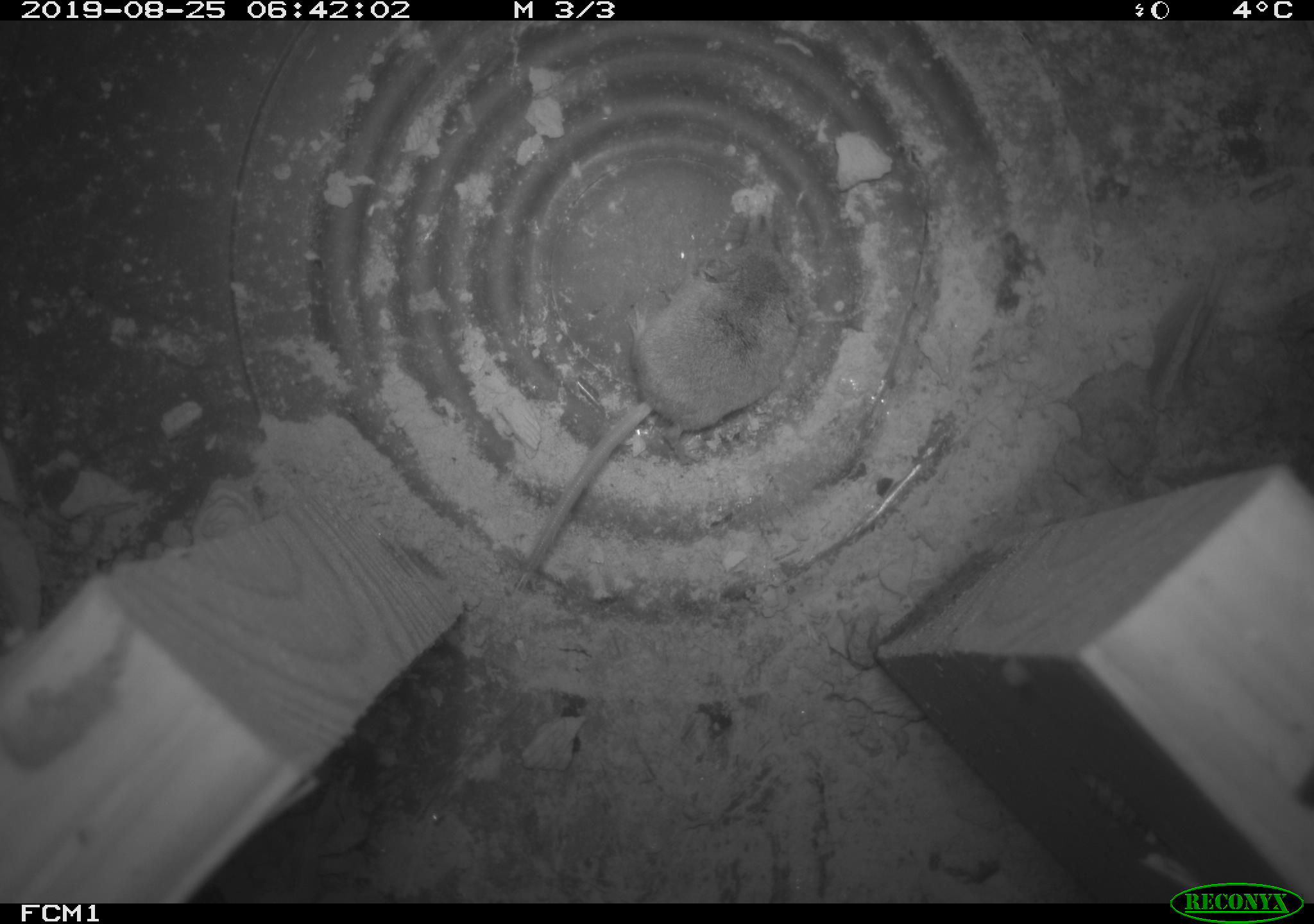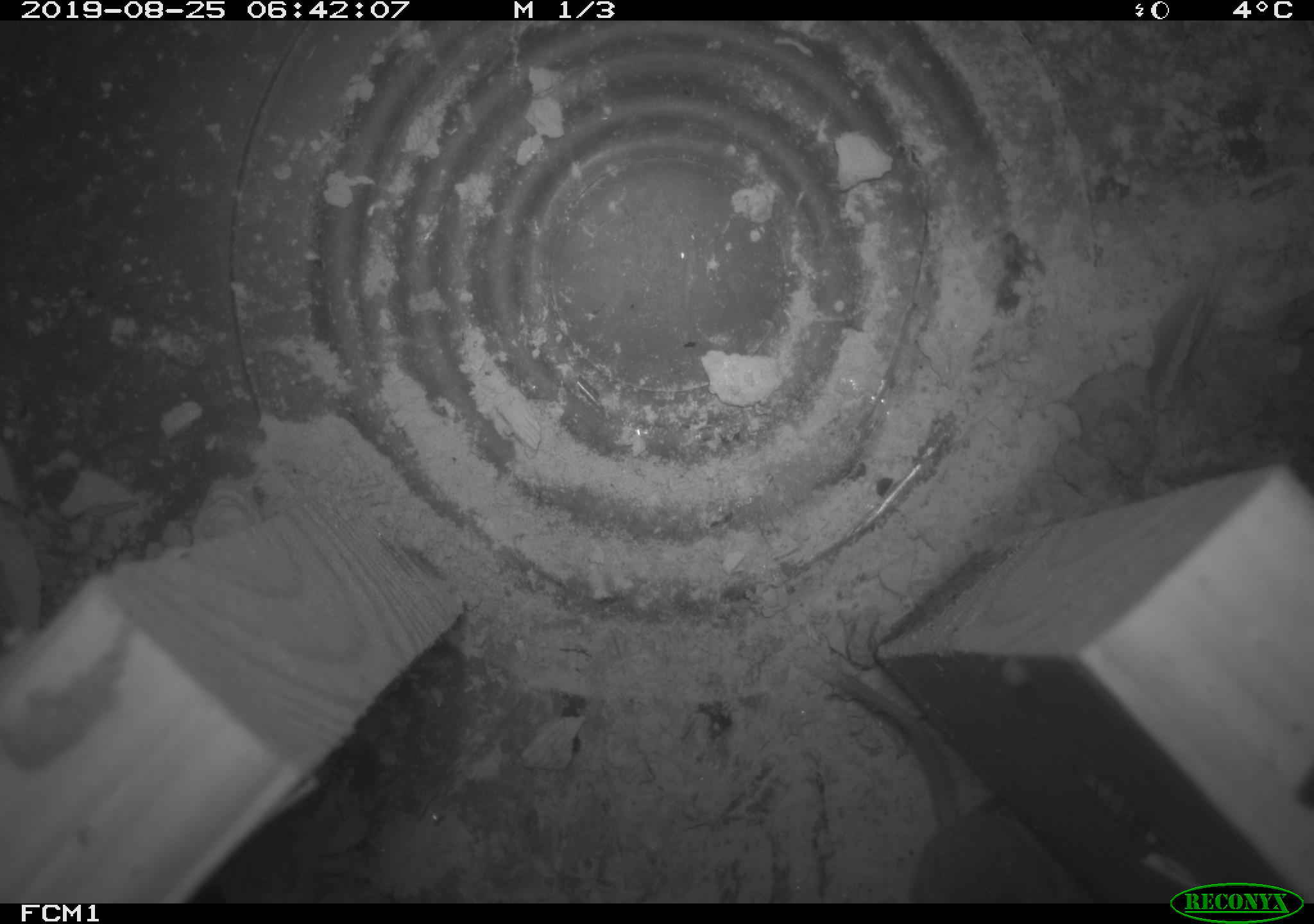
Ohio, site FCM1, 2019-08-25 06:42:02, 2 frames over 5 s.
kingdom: Animalia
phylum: Chordata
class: Mammalia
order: Eulipotyphla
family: Soricidae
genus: Sorex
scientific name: Sorex cinereus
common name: masked shrew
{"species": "masked shrew (Sorex cinereus)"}